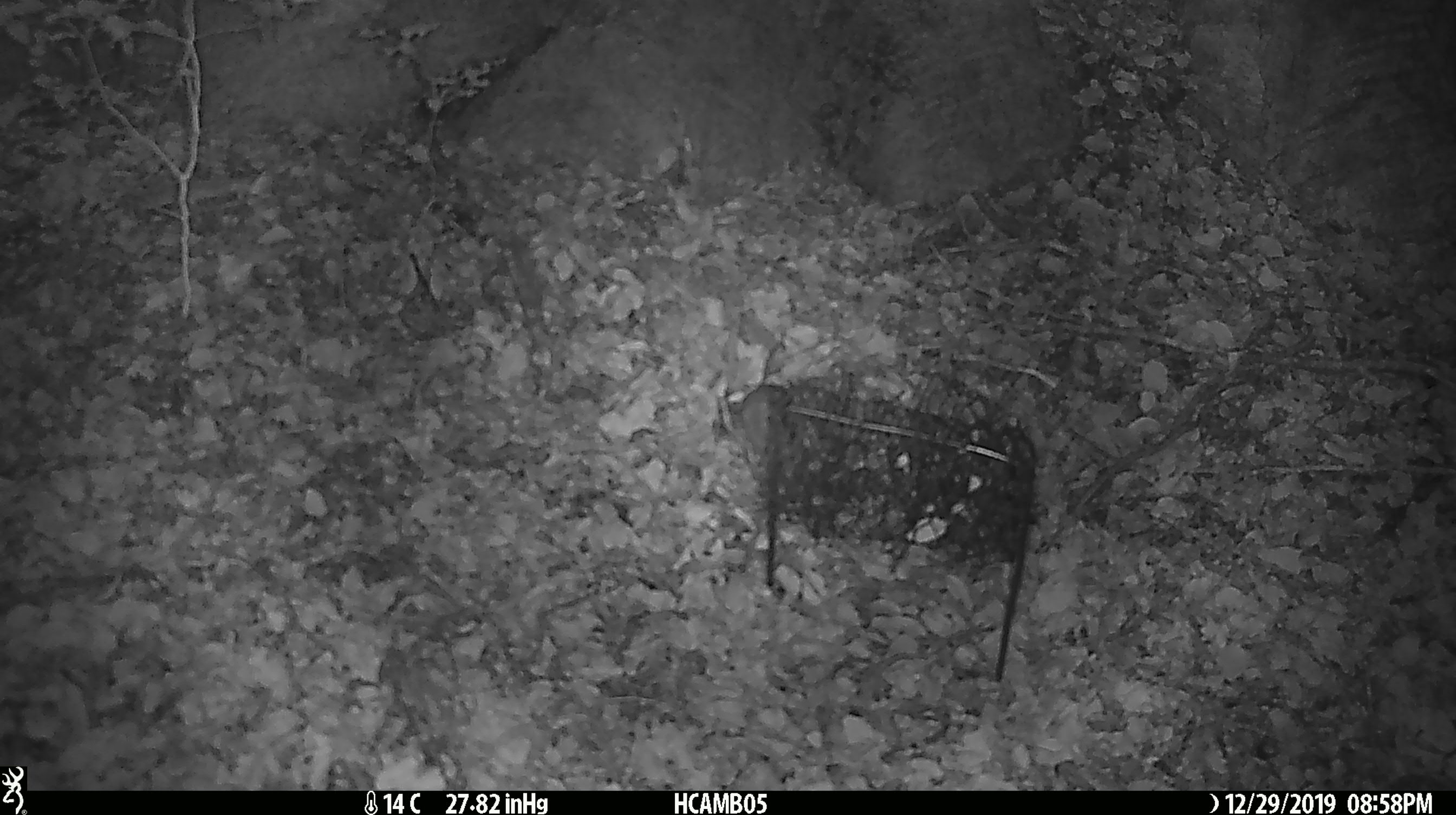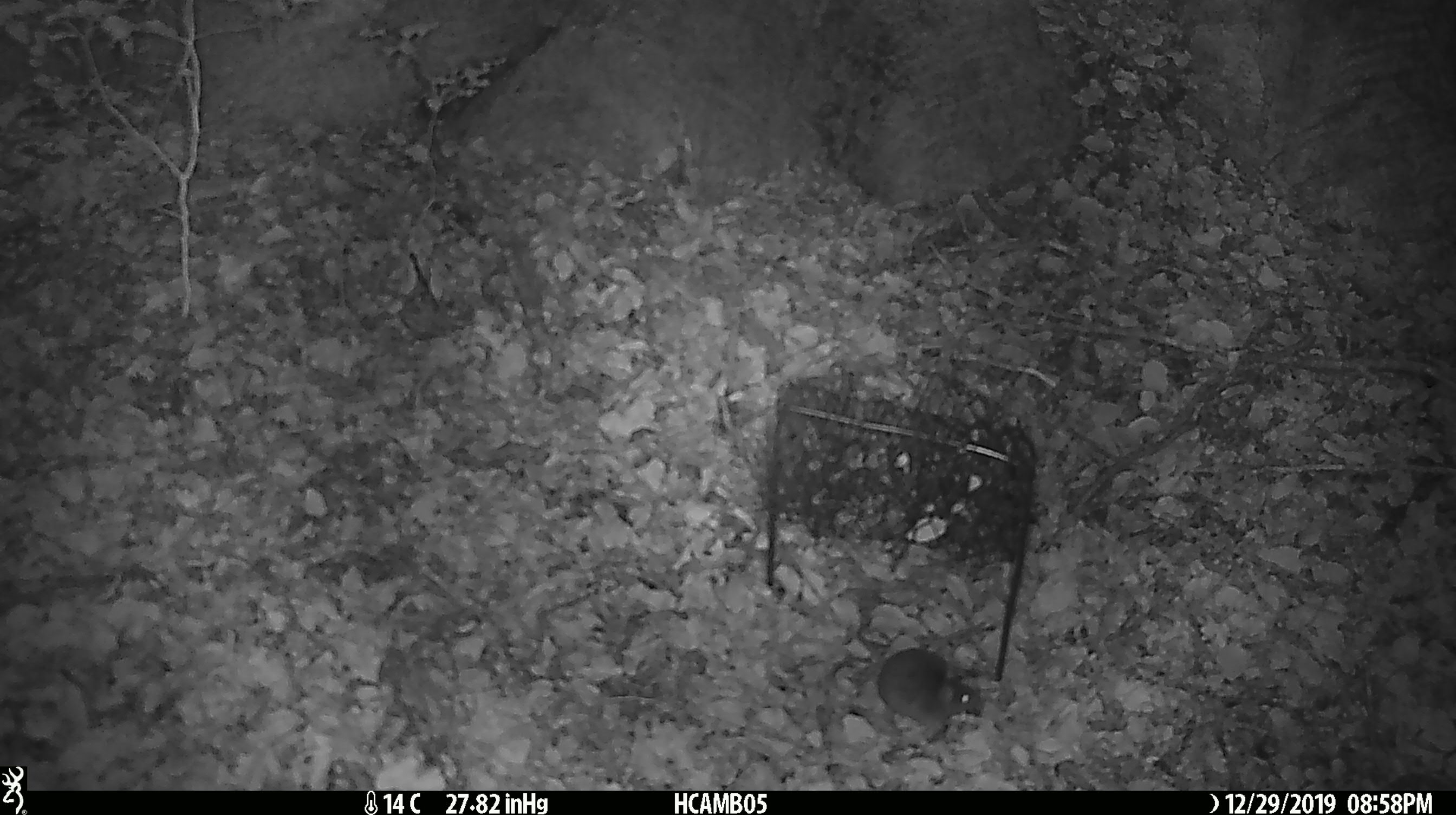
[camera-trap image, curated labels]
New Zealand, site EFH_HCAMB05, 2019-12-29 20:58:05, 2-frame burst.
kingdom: Animalia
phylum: Chordata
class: Mammalia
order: Rodentia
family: Muridae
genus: Mus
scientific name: Mus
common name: mouse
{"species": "mouse (Mus)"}